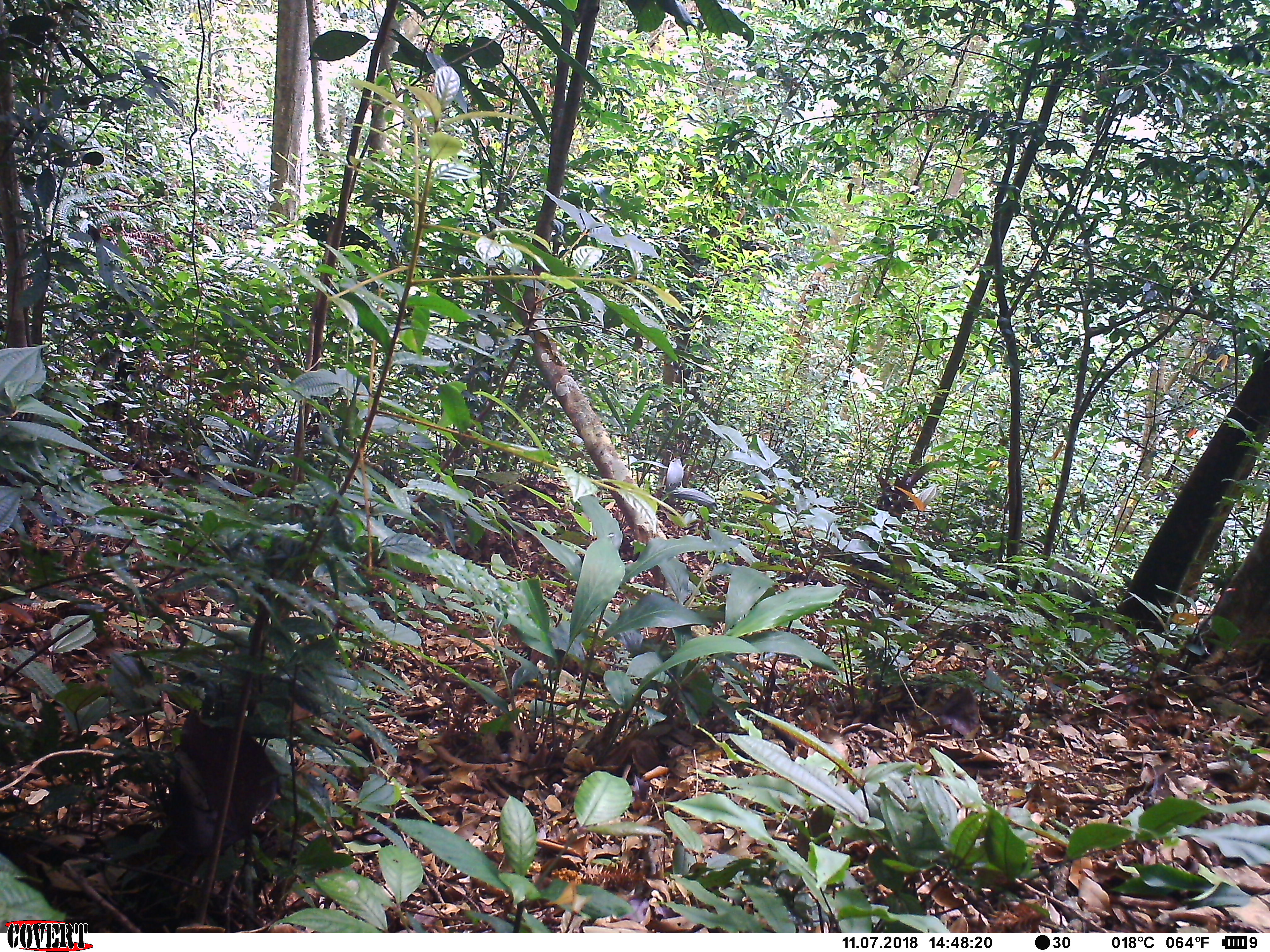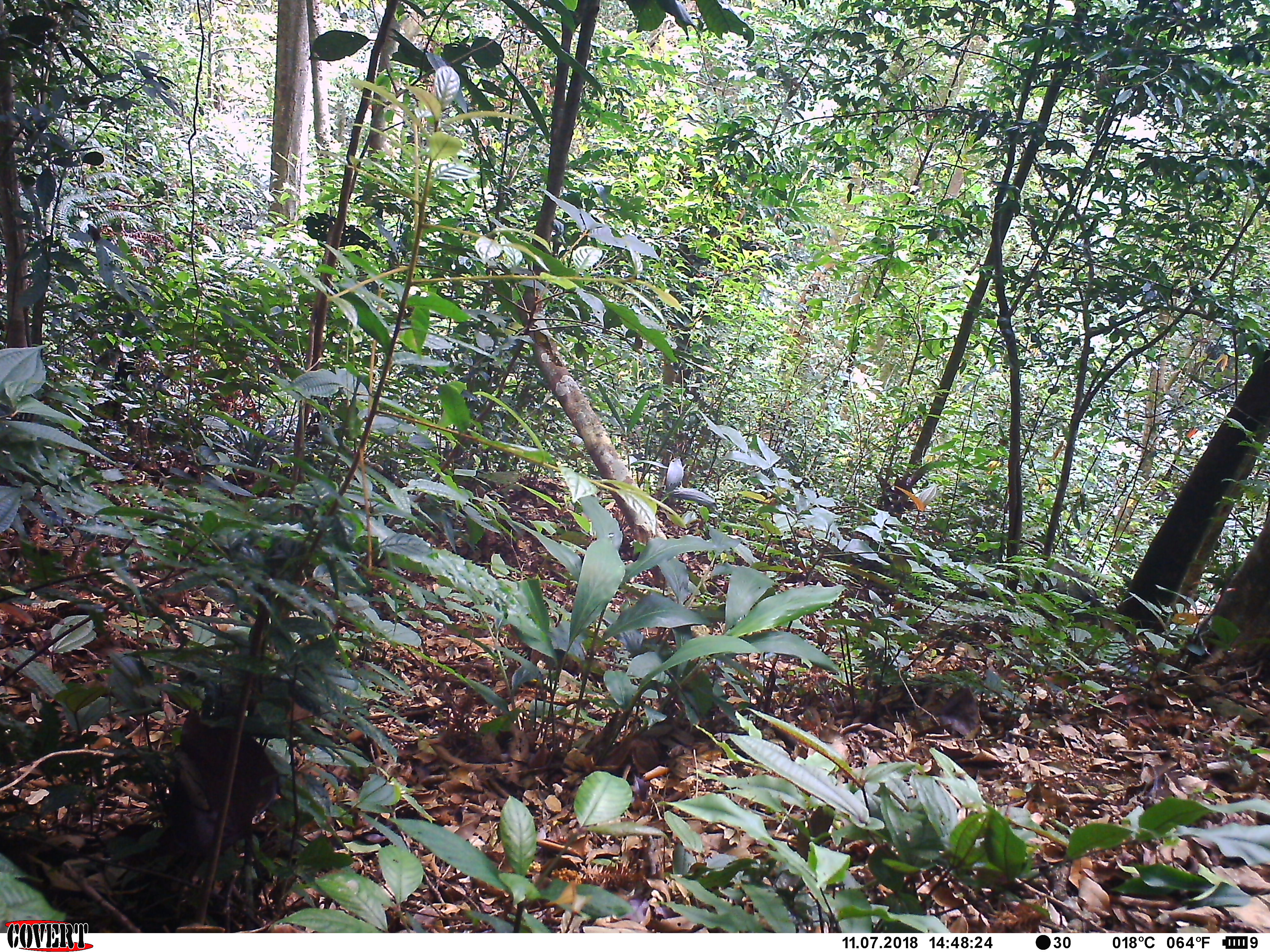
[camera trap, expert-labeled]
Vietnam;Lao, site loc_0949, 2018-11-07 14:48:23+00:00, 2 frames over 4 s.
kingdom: Animalia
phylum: Chordata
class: Mammalia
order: Artiodactyla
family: Suidae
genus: Sus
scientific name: Sus scrofa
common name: eurasian wild pig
Eurasian wild pig (Sus scrofa). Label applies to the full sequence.